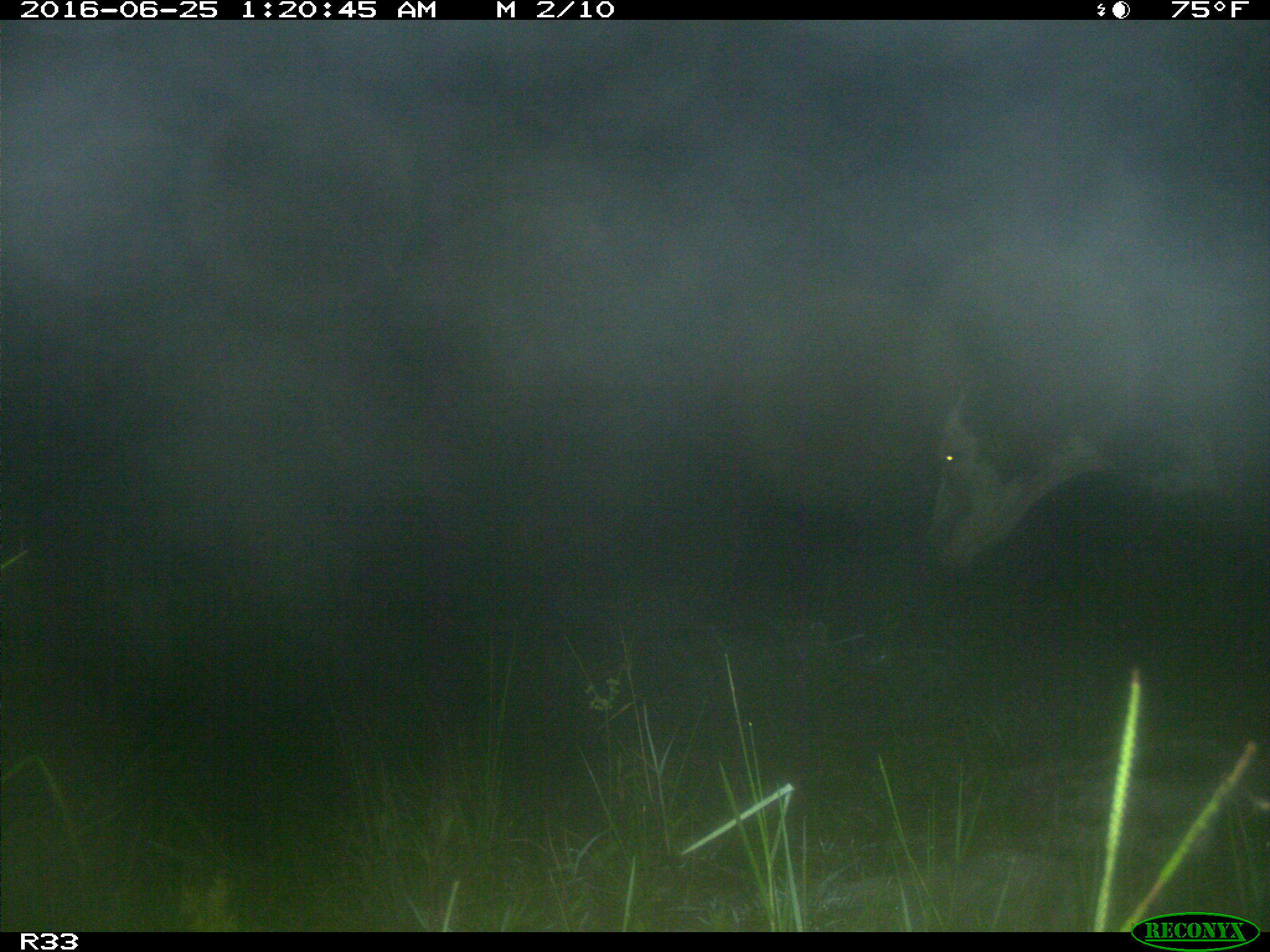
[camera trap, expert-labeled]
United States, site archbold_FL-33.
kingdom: Animalia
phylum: Chordata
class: Mammalia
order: Artiodactyla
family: Bovidae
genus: Bos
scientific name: Bos taurus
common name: domestic cow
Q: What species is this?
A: Bos taurus (domestic cow).